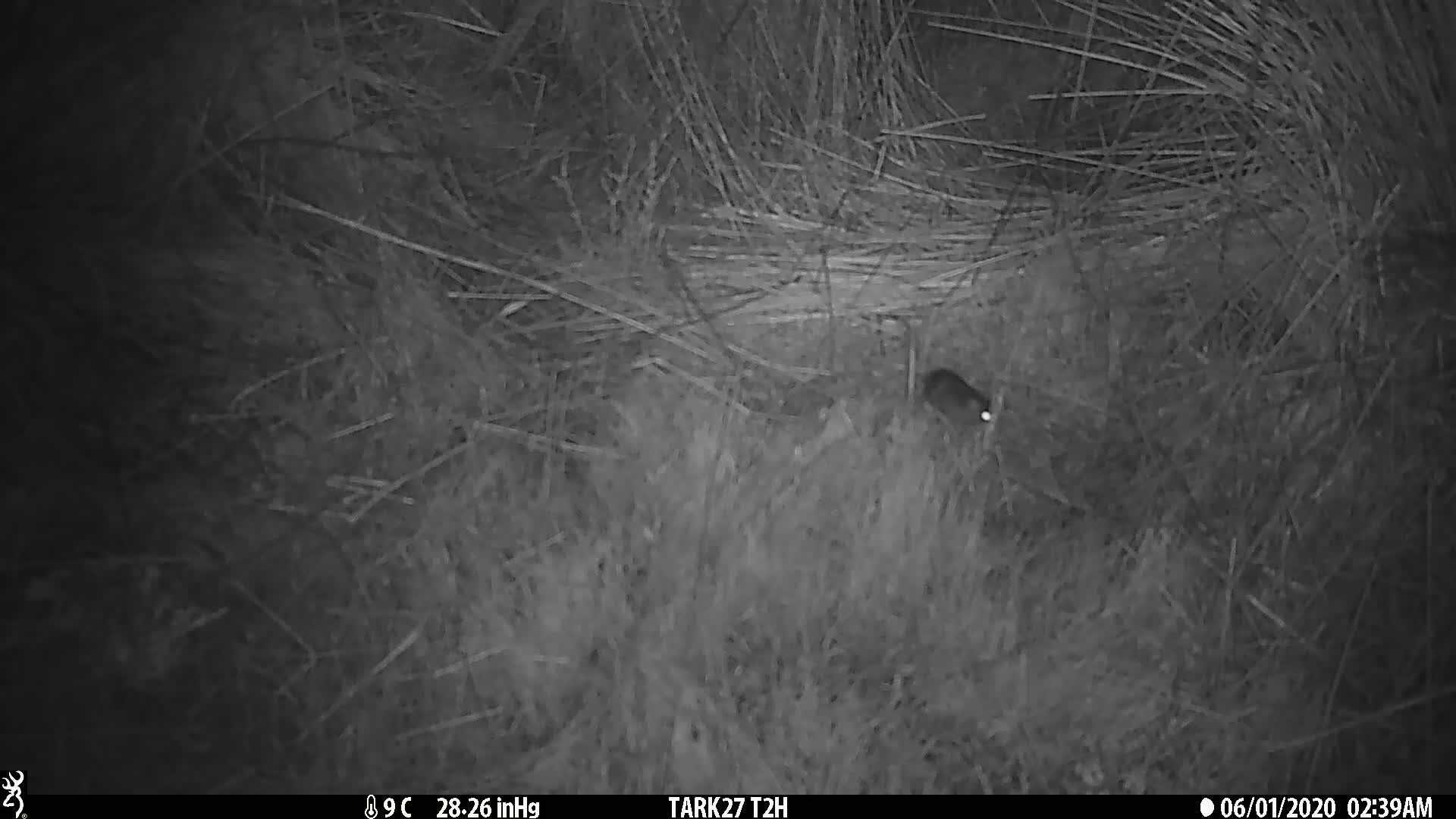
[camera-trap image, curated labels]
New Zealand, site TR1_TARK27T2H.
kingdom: Animalia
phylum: Chordata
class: Mammalia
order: Rodentia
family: Muridae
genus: Mus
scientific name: Mus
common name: mouse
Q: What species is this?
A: Mouse (Mus).